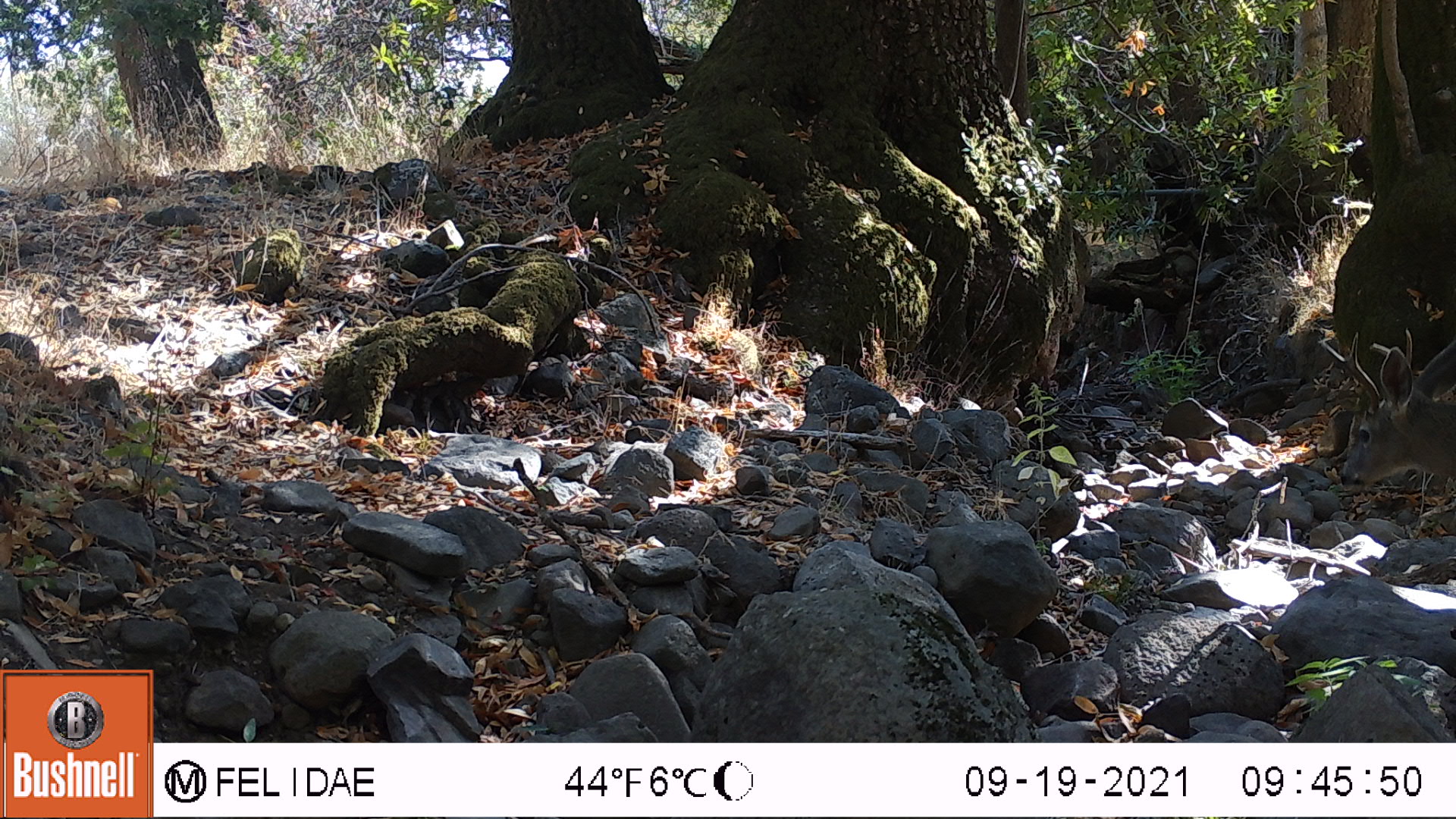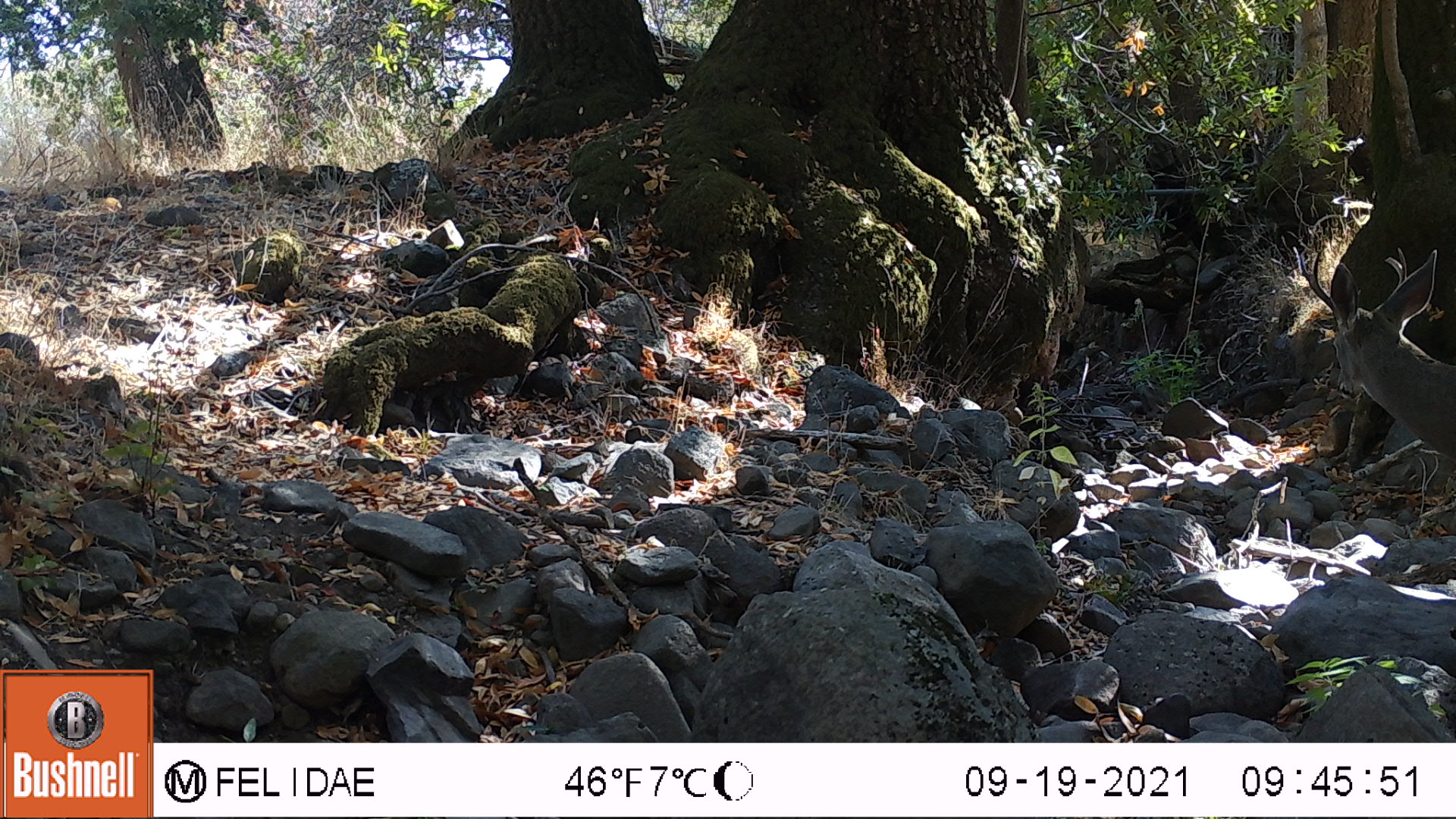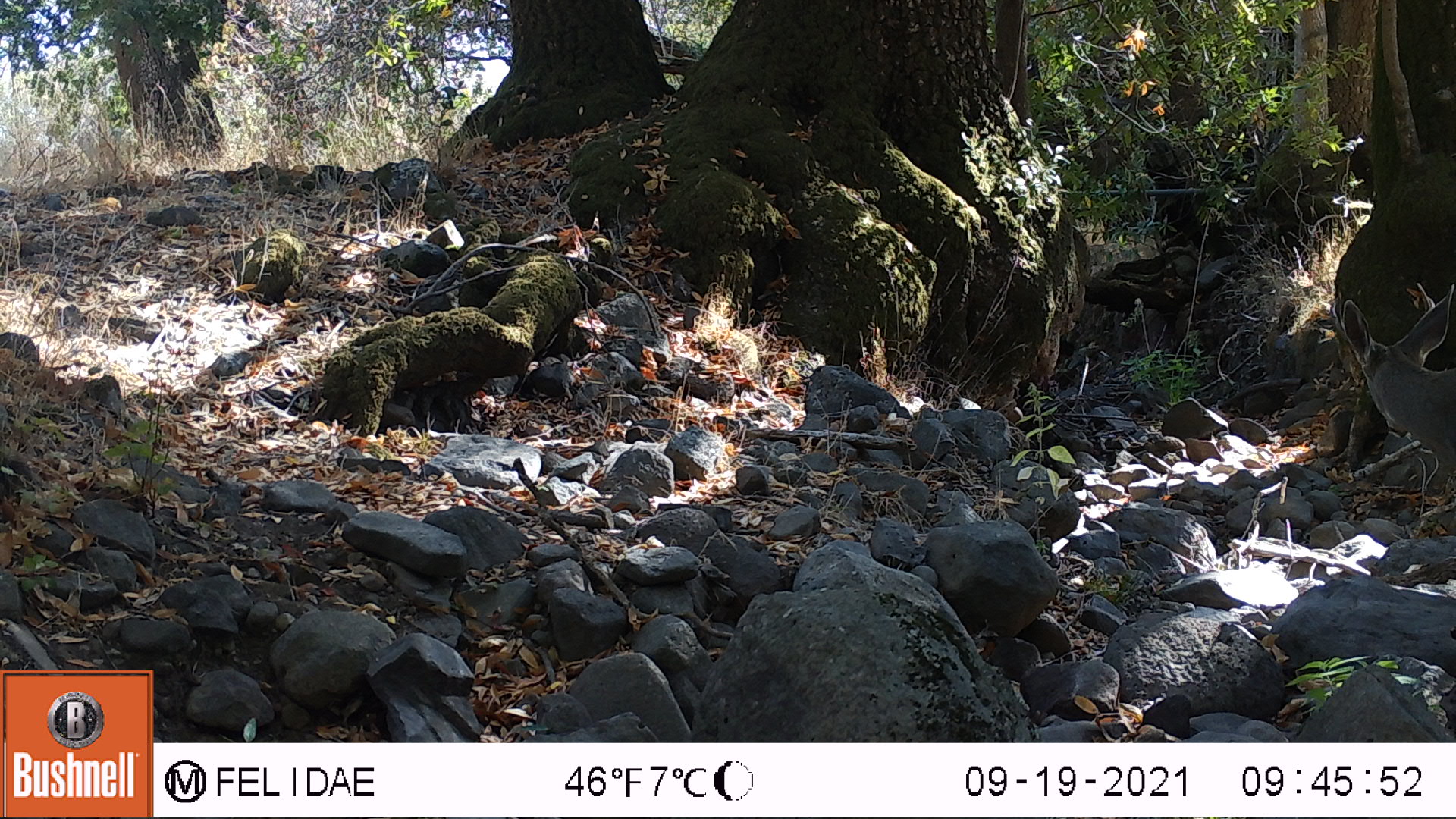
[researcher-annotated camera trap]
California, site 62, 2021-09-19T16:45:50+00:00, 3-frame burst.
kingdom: Animalia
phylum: Chordata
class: Mammalia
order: Artiodactyla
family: Cervidae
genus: Odocoileus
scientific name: Odocoileus hemionus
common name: mule deer